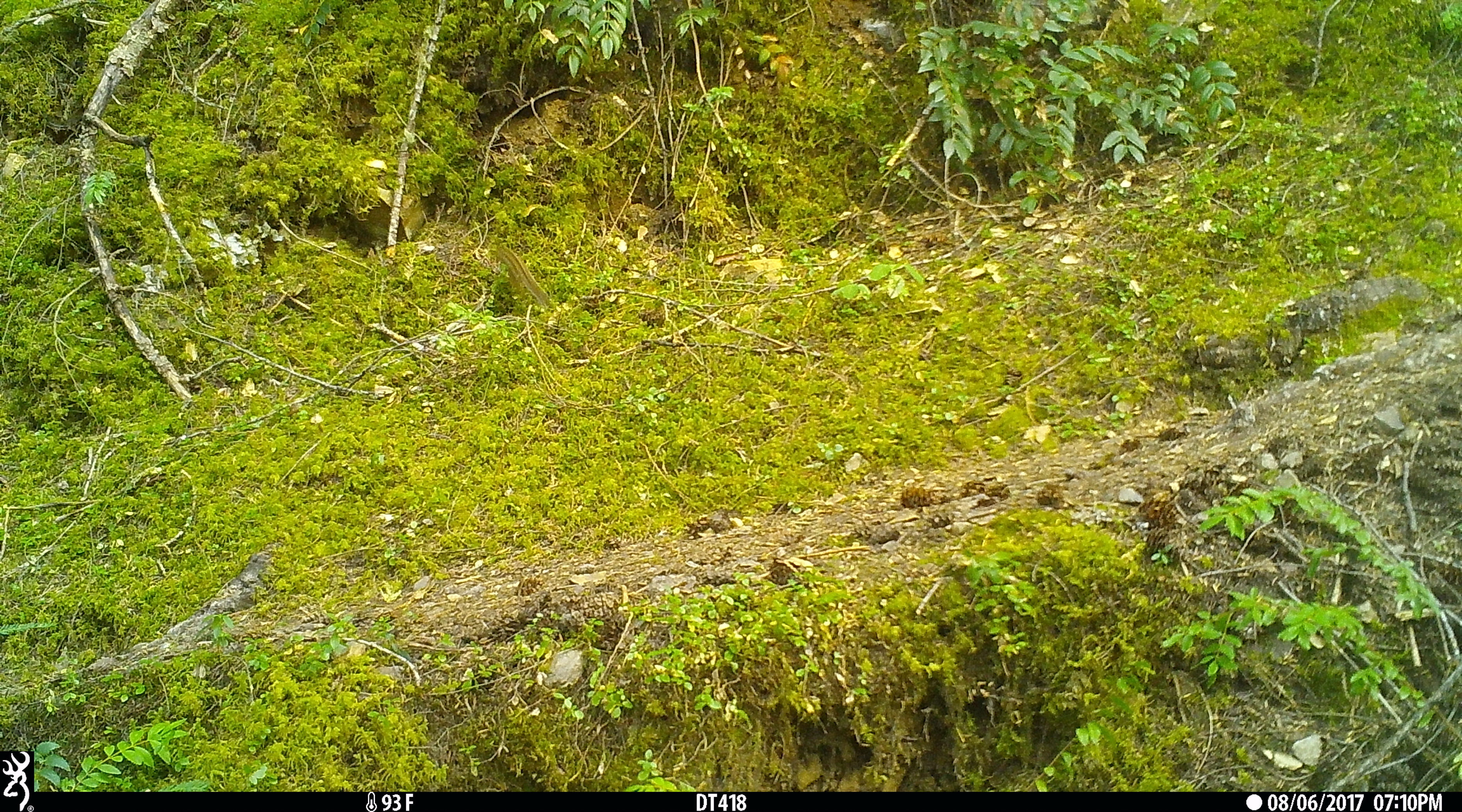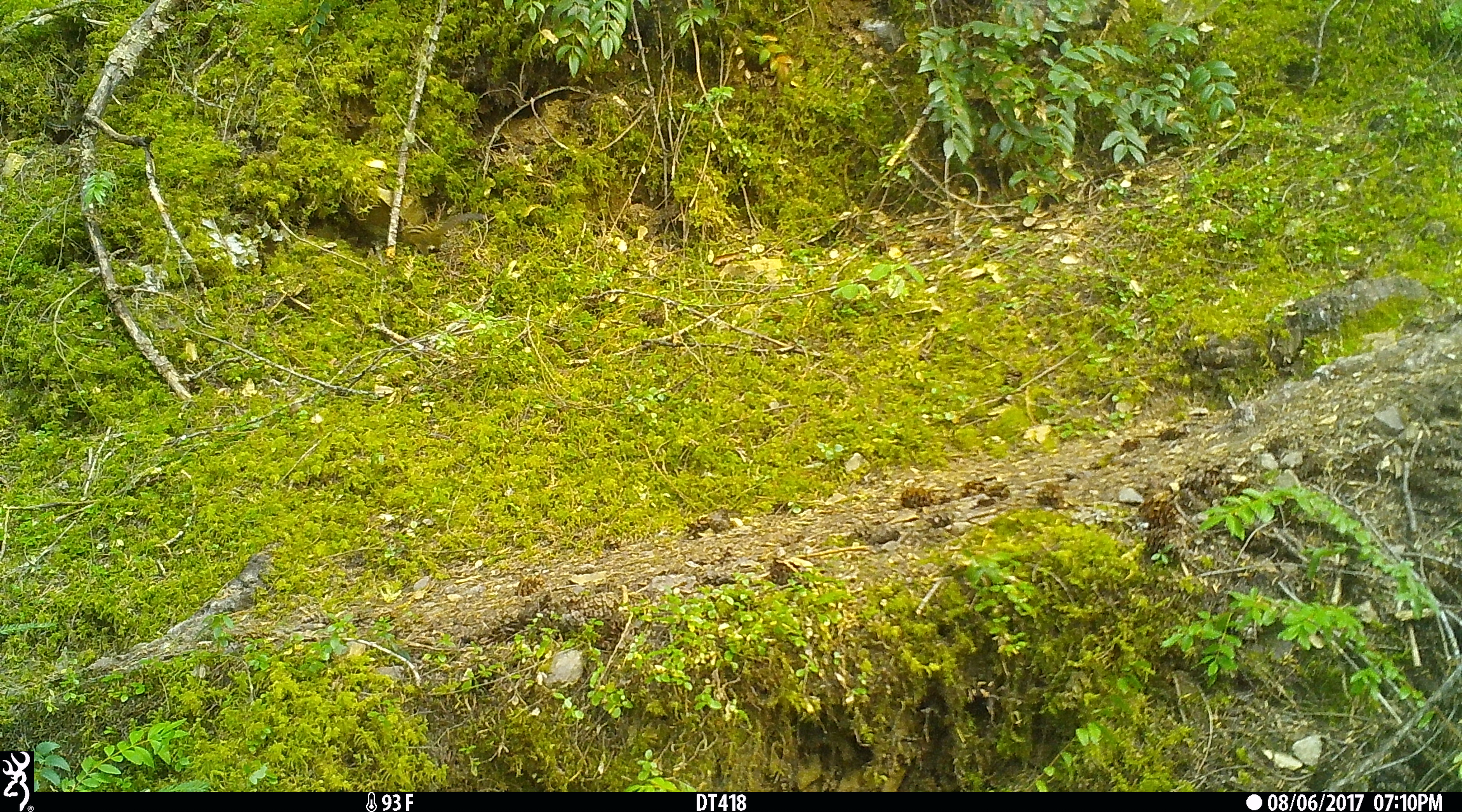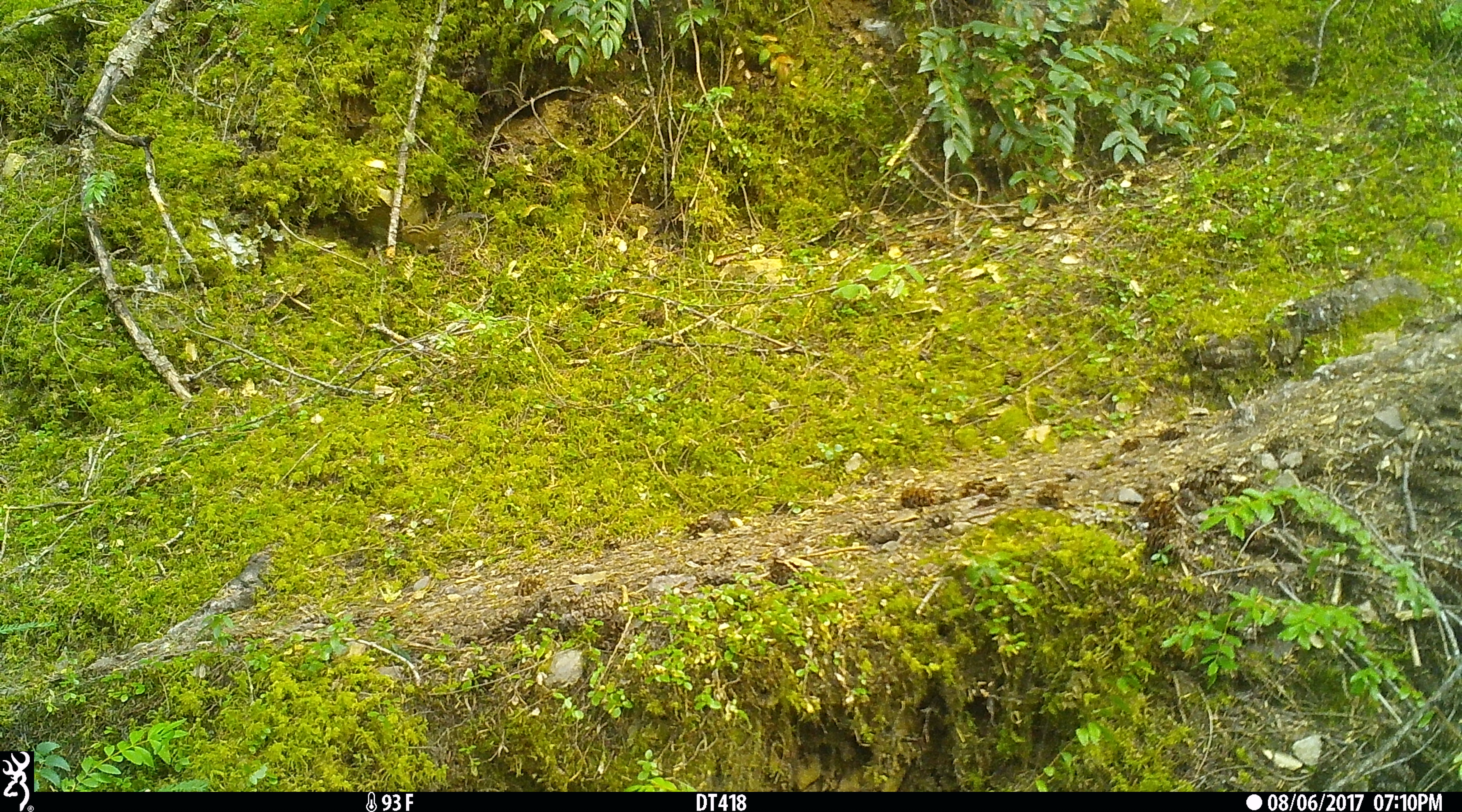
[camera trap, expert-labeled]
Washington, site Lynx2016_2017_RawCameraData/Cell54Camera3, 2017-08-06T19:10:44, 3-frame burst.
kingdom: Animalia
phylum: Chordata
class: Mammalia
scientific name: Mammalia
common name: small mammal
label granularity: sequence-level